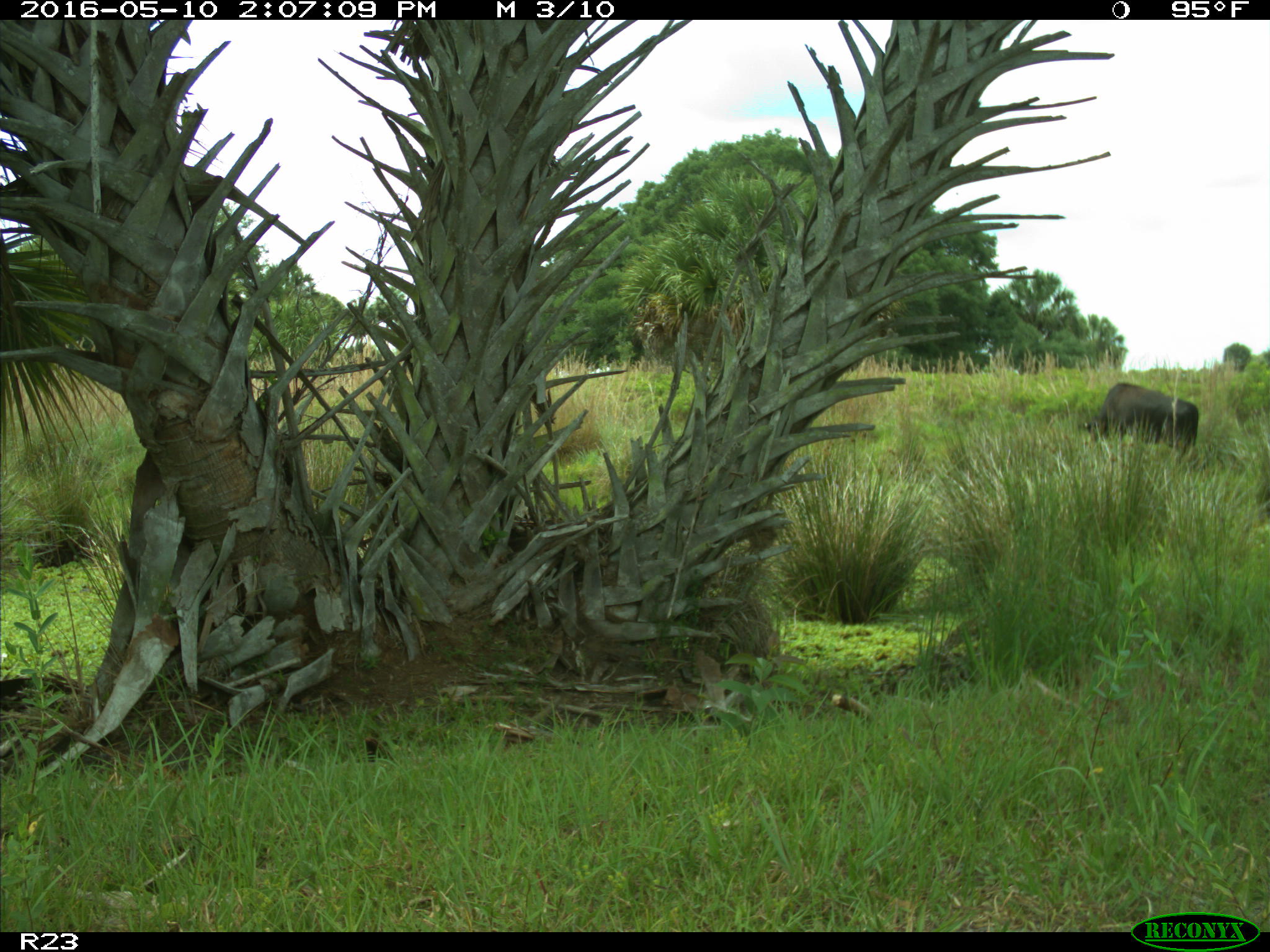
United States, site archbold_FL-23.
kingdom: Animalia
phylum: Chordata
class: Mammalia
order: Artiodactyla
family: Suidae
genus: Sus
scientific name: Sus scrofa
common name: wild boar